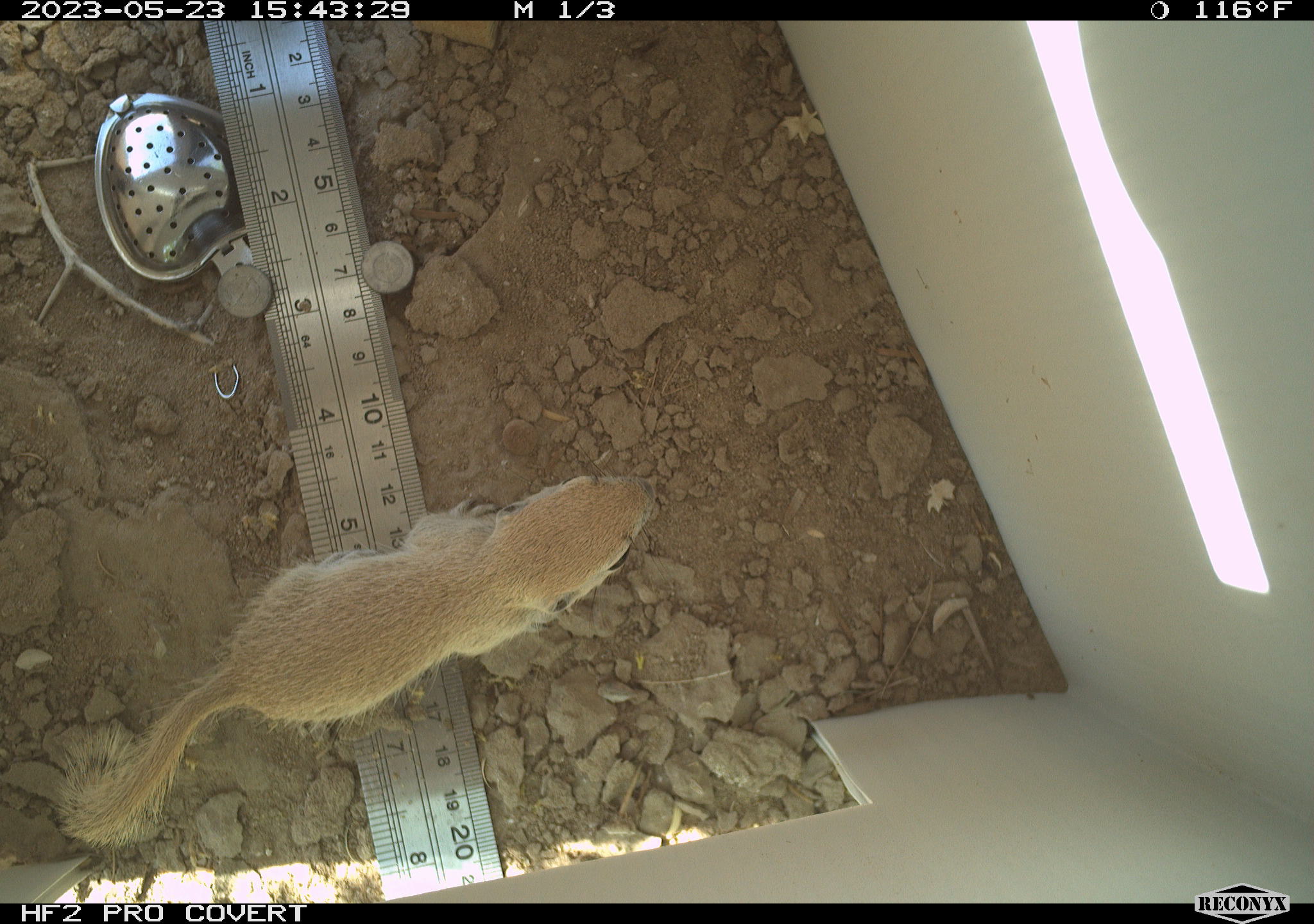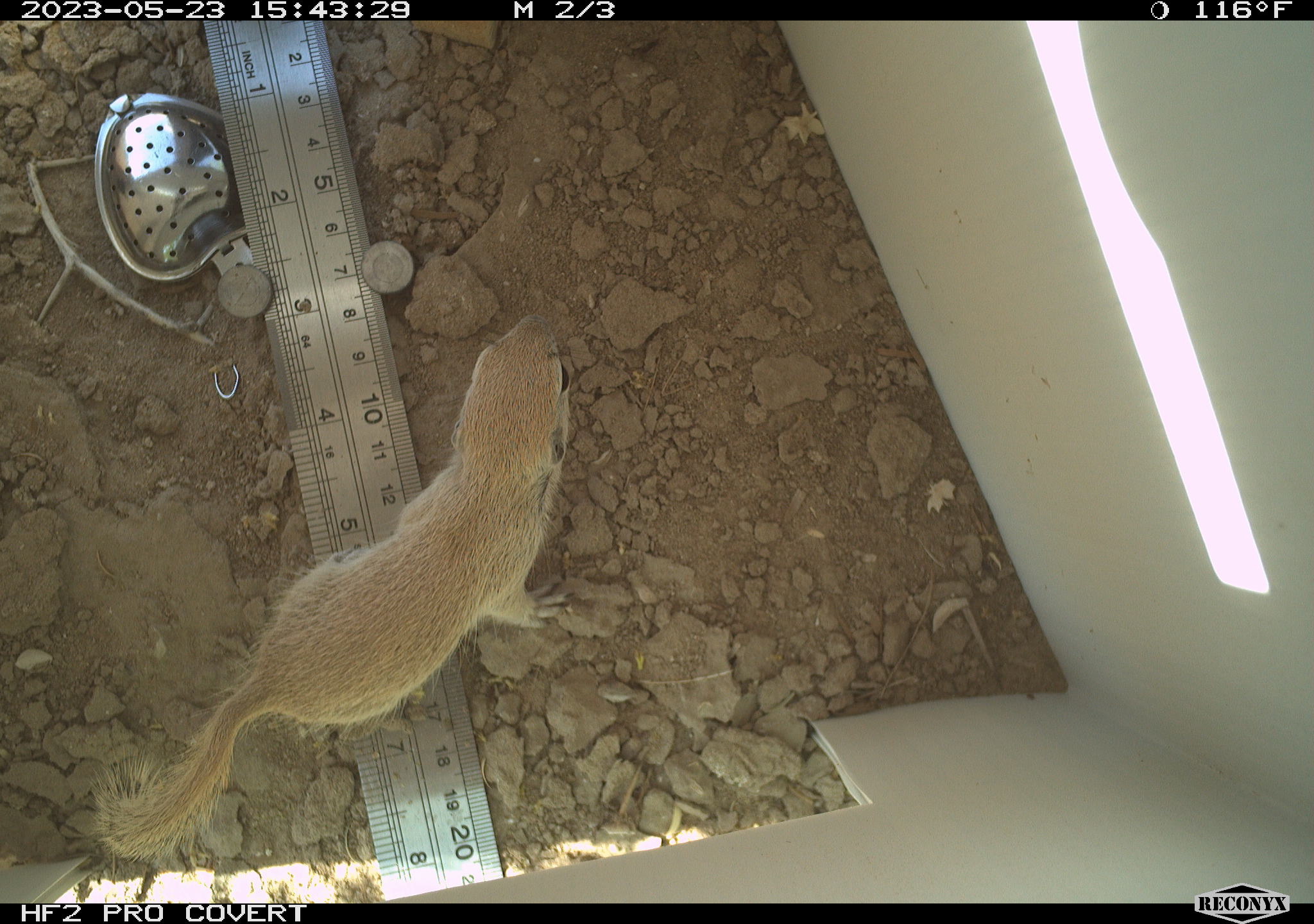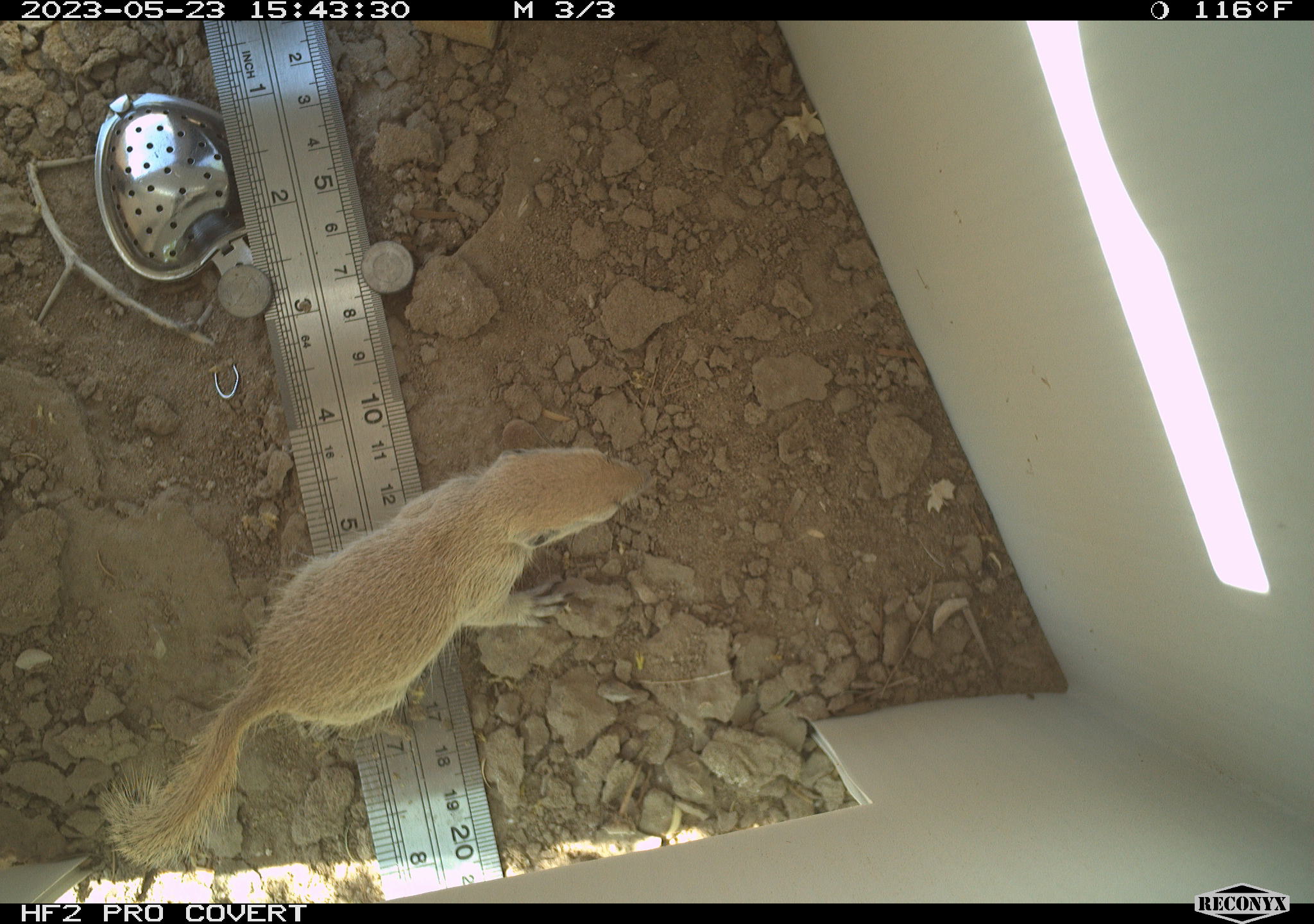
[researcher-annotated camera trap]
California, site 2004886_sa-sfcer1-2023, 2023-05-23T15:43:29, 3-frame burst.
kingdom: Animalia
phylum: Chordata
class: Mammalia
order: Rodentia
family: Sciuridae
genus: Xerospermophilus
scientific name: Xerospermophilus tereticaudus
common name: round-tailed ground squirrel